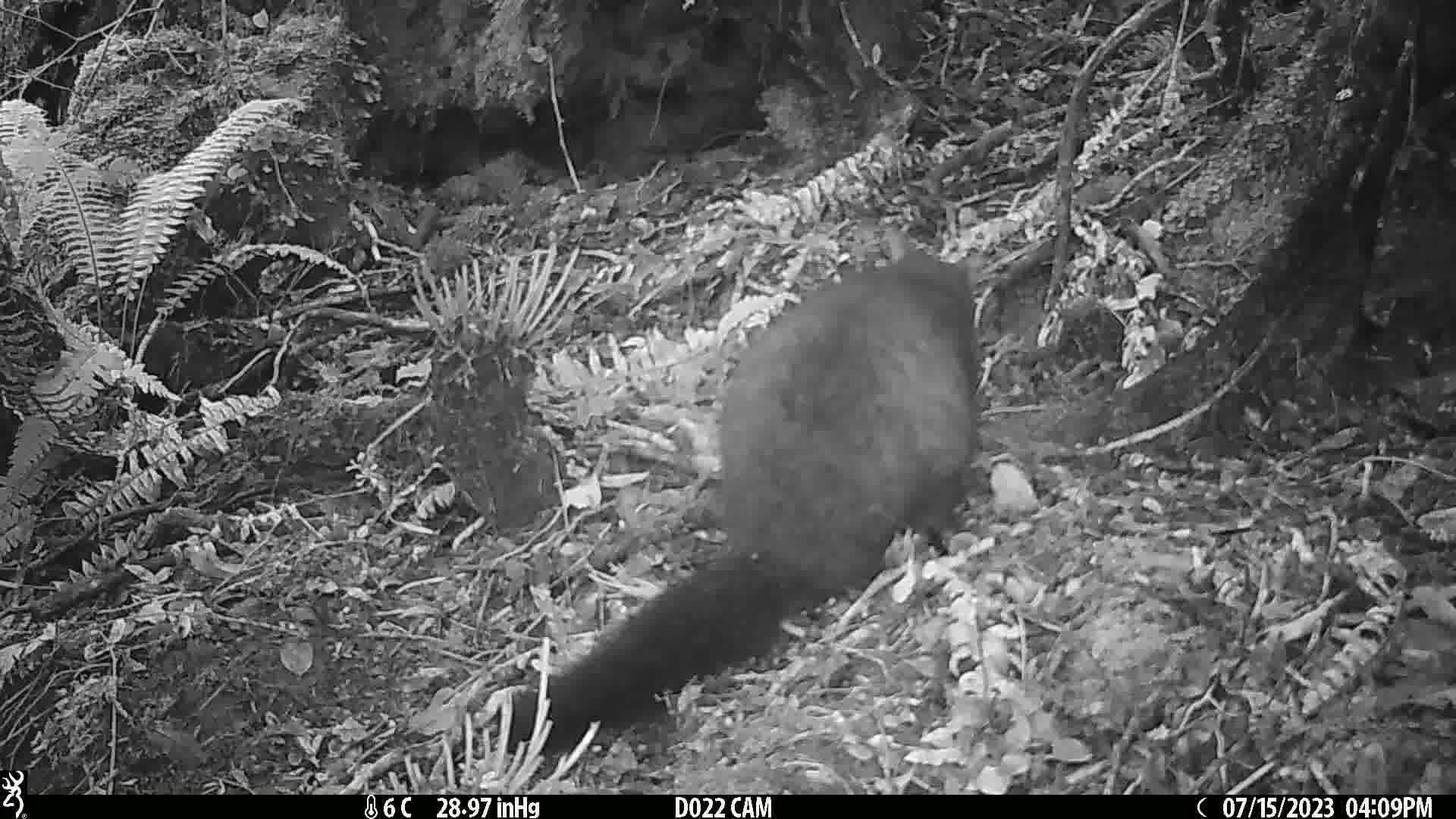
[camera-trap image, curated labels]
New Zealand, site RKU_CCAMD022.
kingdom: Animalia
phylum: Chordata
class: Mammalia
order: Diprotodontia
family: Phalangeridae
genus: Trichosurus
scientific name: Trichosurus vulpecula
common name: common brushtail possum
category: possum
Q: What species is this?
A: Possum (common brushtail possum) (Trichosurus vulpecula).